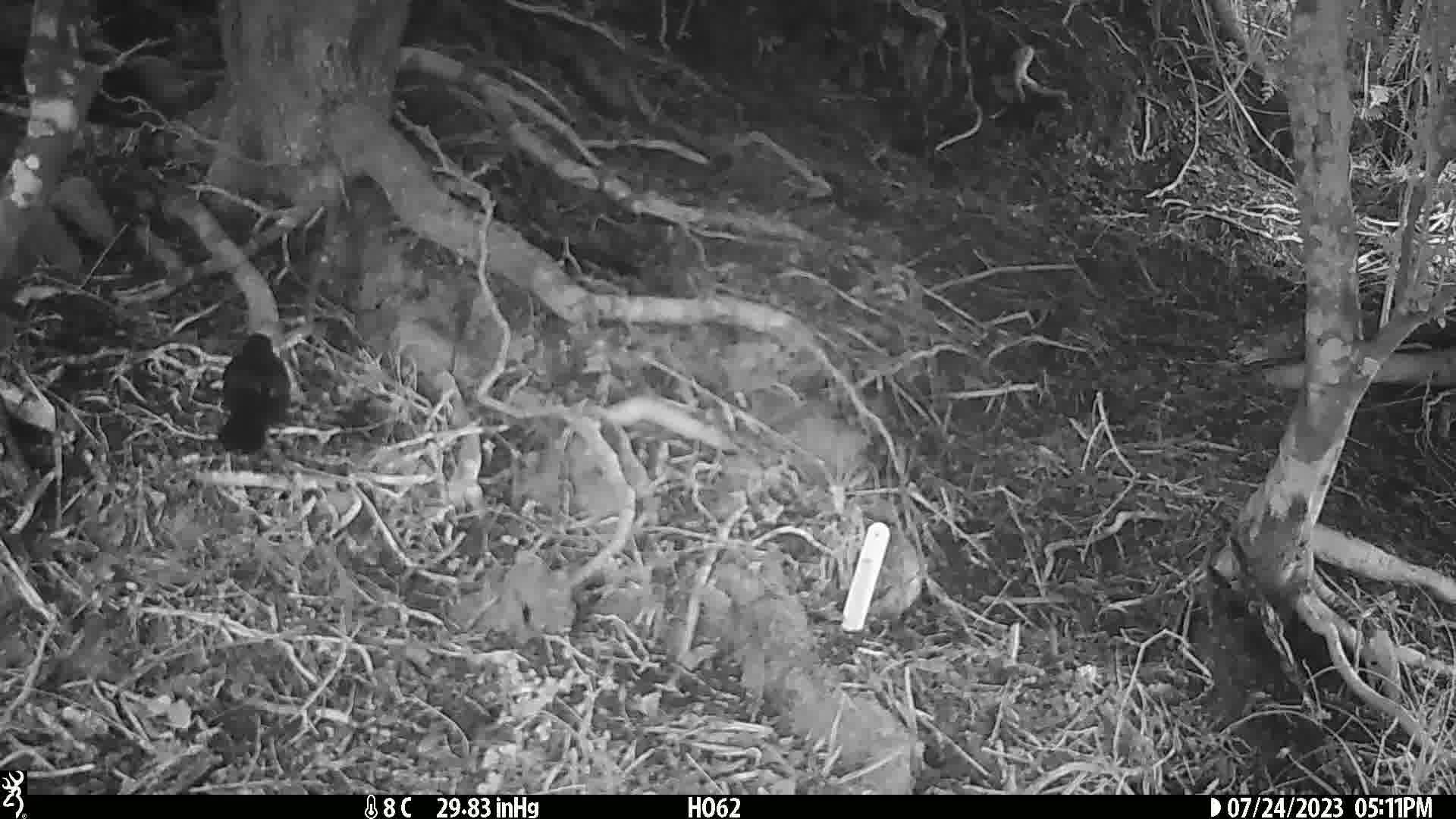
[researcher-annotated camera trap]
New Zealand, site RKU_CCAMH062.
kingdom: Animalia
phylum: Chordata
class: Aves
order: Passeriformes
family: Turdidae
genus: Turdus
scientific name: Turdus merula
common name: eurasian blackbird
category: blackbird